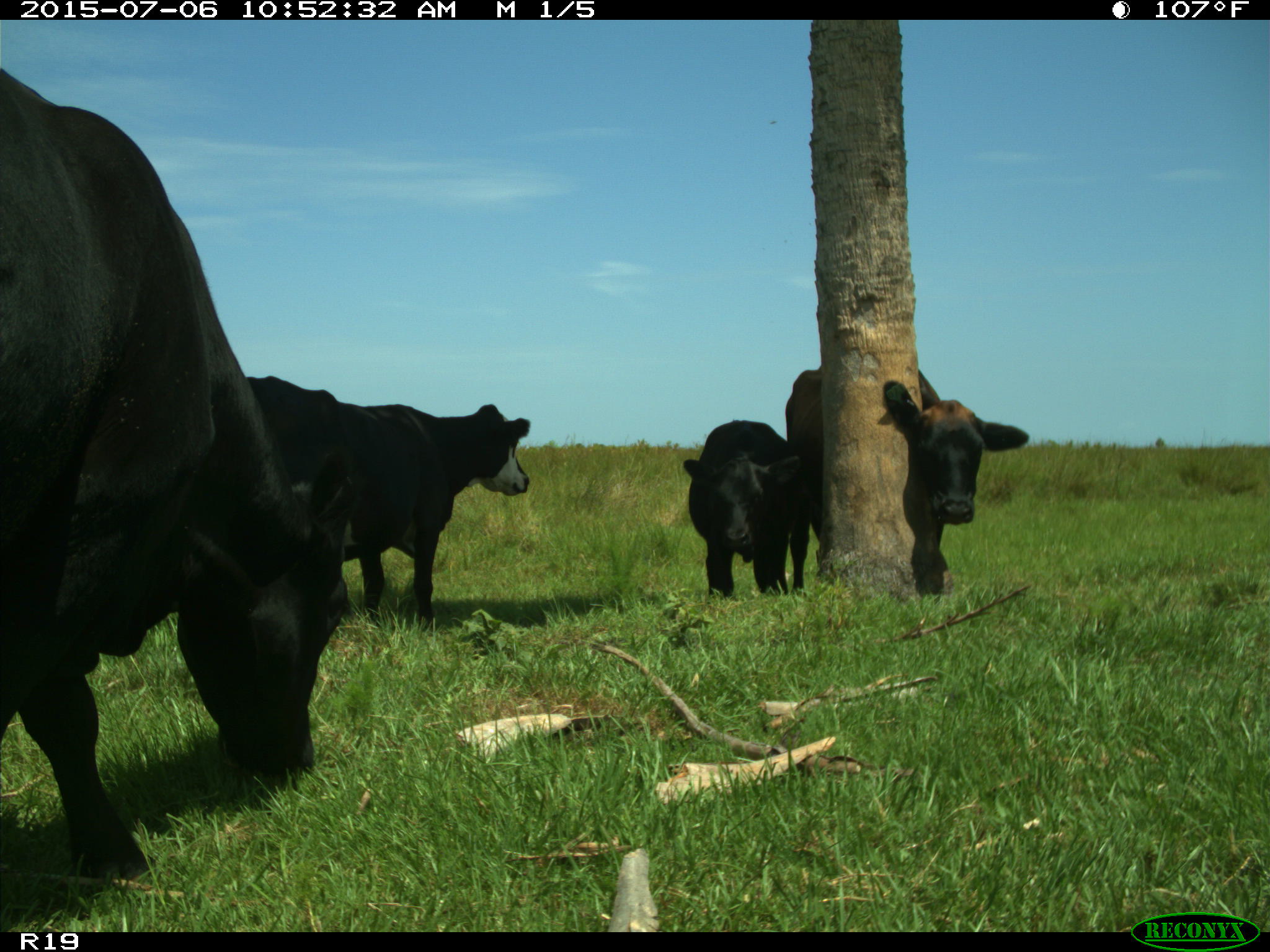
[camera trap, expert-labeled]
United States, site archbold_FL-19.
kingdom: Animalia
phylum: Chordata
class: Mammalia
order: Artiodactyla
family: Bovidae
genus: Bos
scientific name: Bos taurus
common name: domestic cow